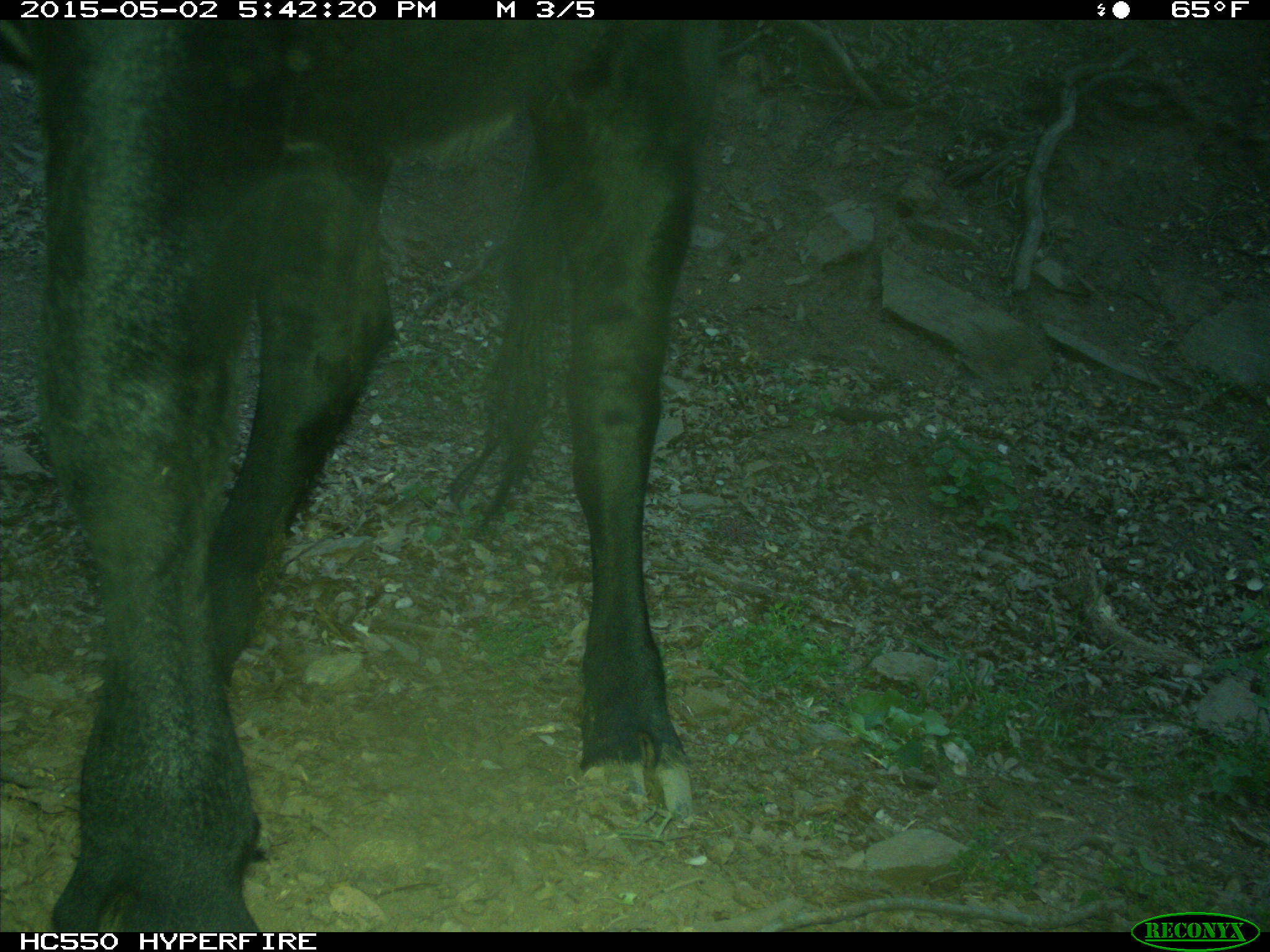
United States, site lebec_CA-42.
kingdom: Animalia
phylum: Chordata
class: Mammalia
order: Artiodactyla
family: Bovidae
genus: Bos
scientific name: Bos taurus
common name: domestic cow